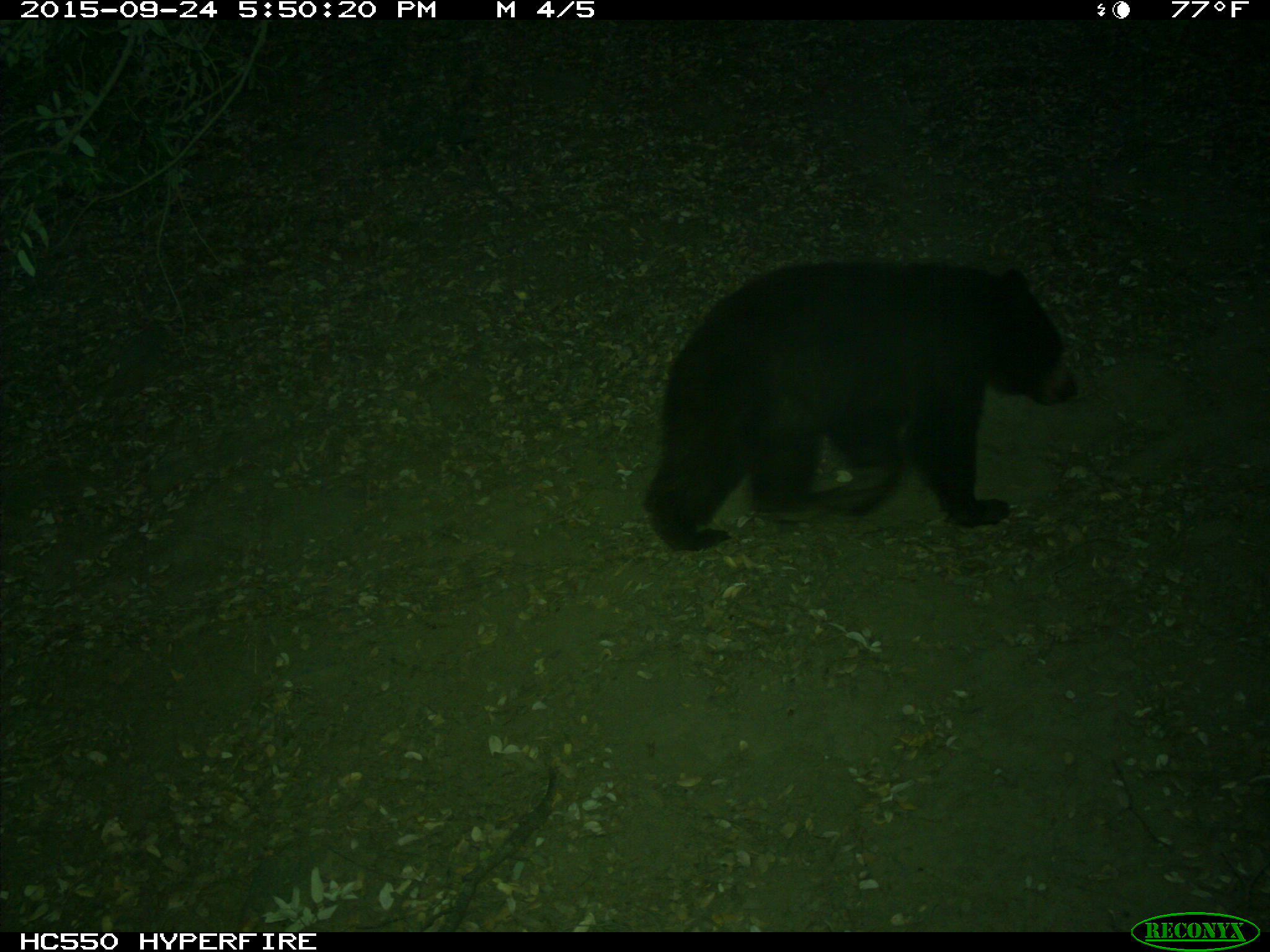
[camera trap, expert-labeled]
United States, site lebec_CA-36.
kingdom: Animalia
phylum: Chordata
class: Mammalia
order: Carnivora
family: Ursidae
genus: Ursus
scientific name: Ursus americanus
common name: american black bear